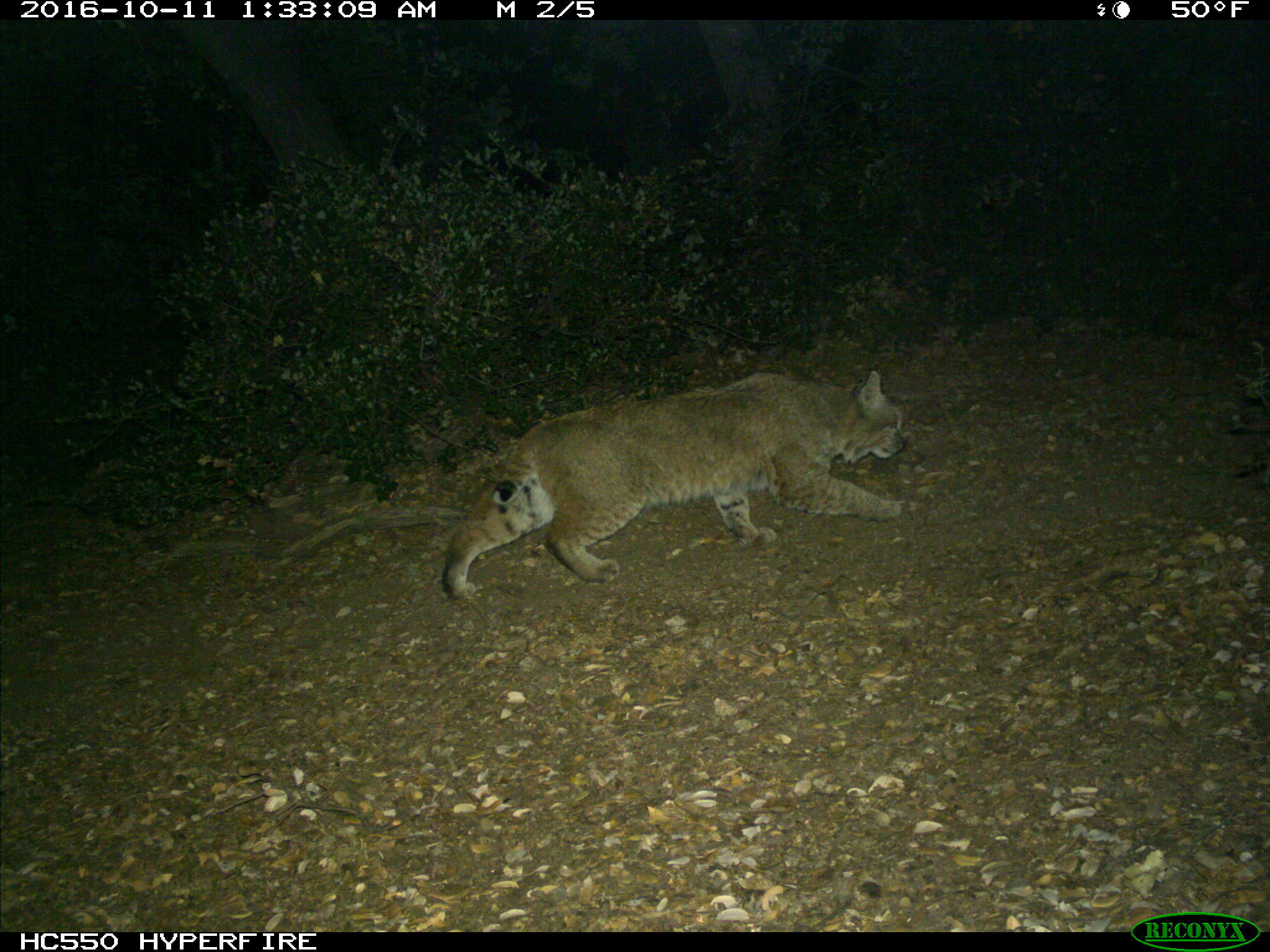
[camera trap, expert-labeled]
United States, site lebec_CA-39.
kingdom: Animalia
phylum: Chordata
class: Mammalia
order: Carnivora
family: Felidae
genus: Lynx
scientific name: Lynx rufus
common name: bobcat